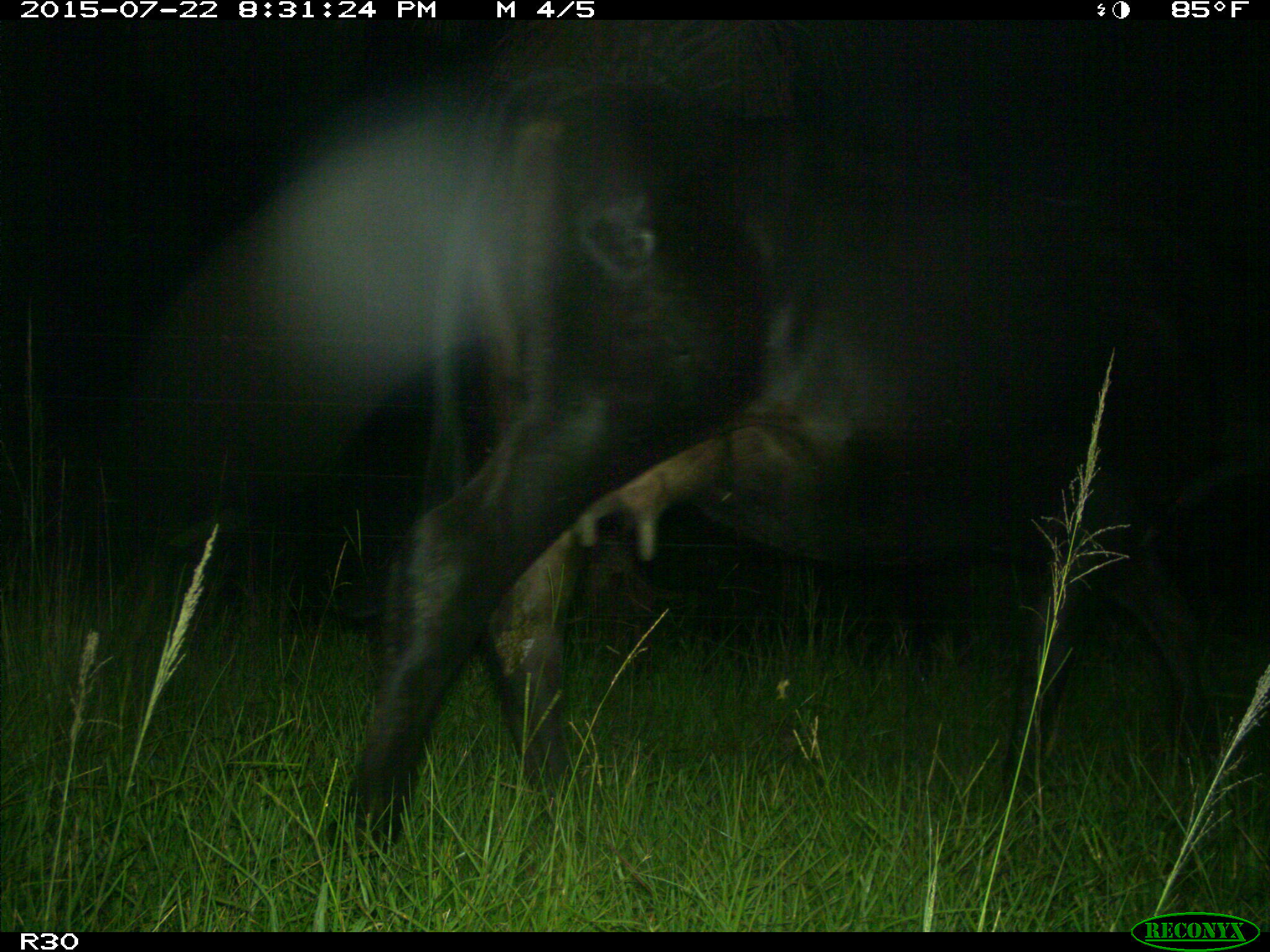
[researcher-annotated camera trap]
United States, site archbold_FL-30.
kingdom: Animalia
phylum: Chordata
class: Mammalia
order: Artiodactyla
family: Bovidae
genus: Bos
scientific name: Bos taurus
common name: domestic cow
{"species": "Bos taurus (domestic cow)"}